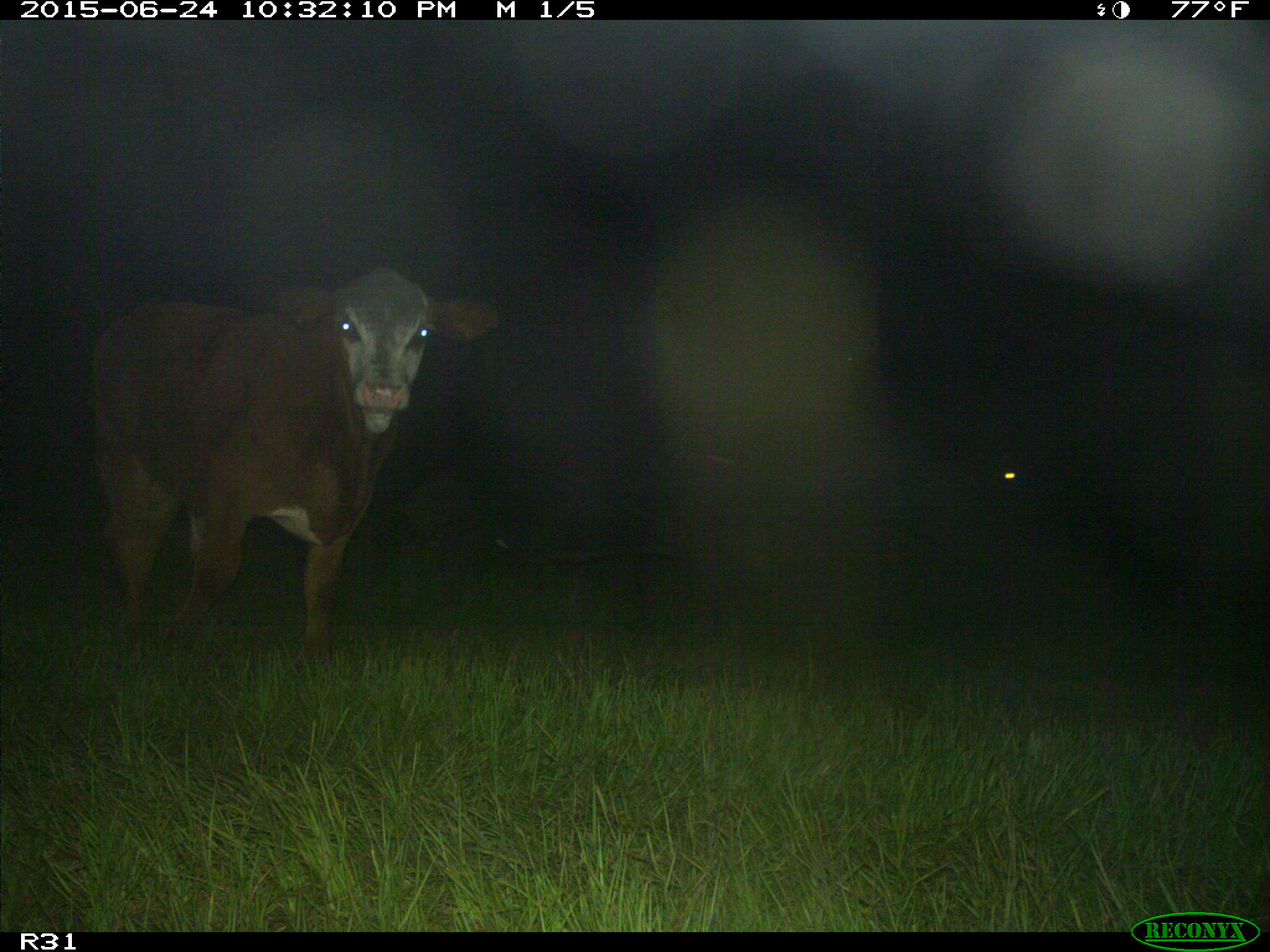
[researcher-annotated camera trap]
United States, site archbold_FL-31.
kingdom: Animalia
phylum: Chordata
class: Mammalia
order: Artiodactyla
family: Bovidae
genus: Bos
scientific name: Bos taurus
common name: domestic cow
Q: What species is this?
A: Bos taurus (domestic cow).